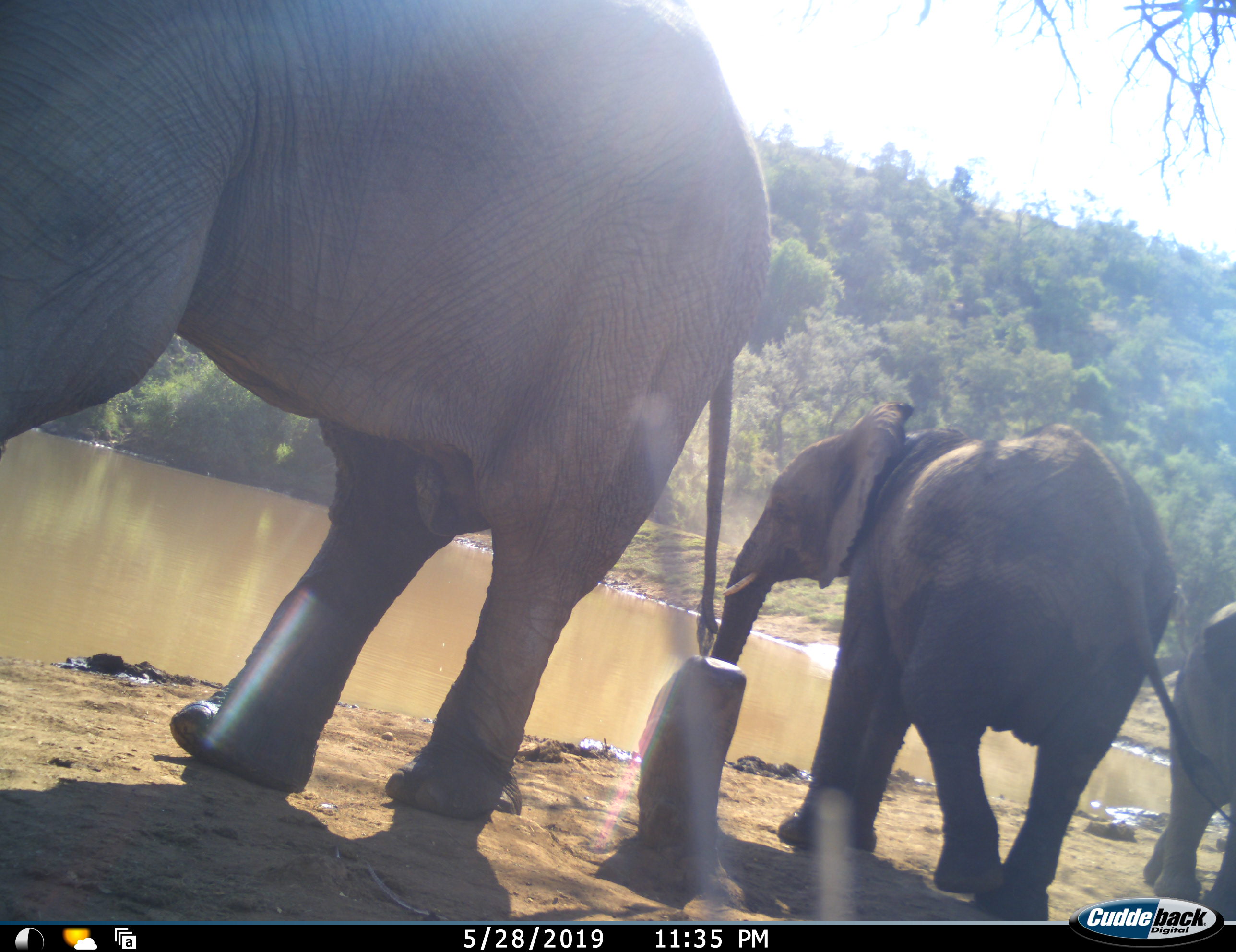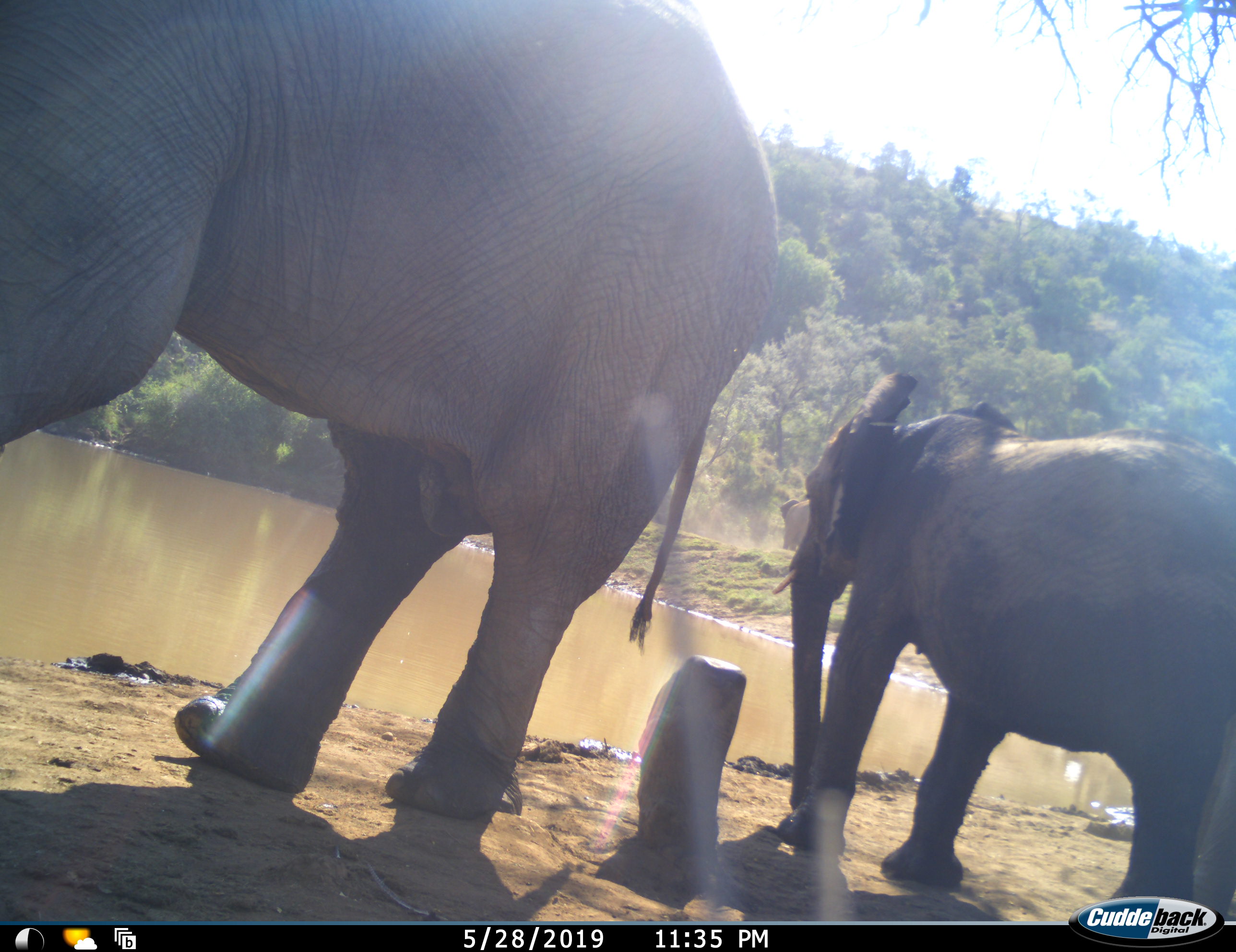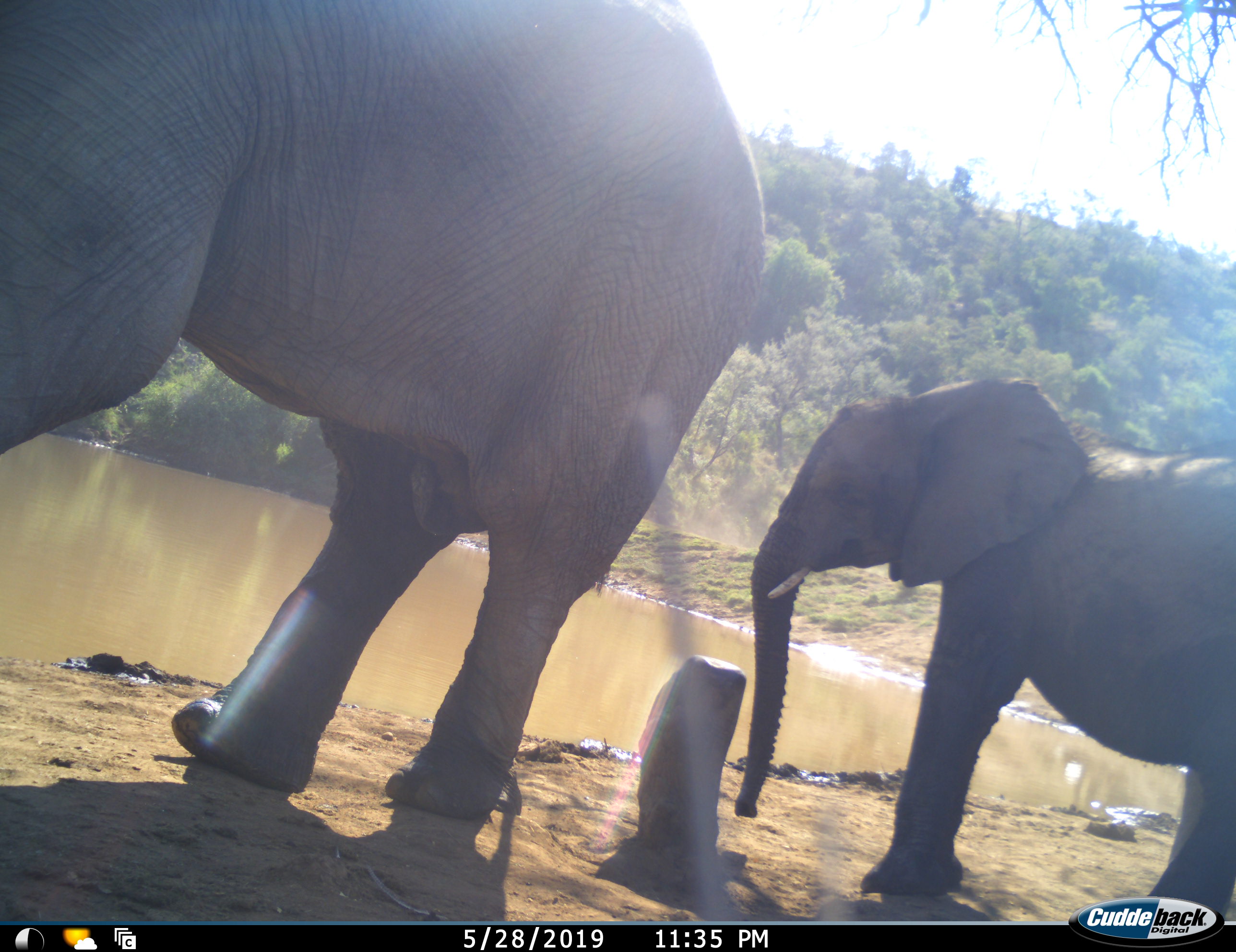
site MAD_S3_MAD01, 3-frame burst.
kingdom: Animalia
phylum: Chordata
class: Mammalia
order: Proboscidea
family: Elephantidae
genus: Loxodonta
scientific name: Loxodonta africana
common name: african bush elephant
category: elephant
Elephant (african bush elephant) (Loxodonta africana), count 3. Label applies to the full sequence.